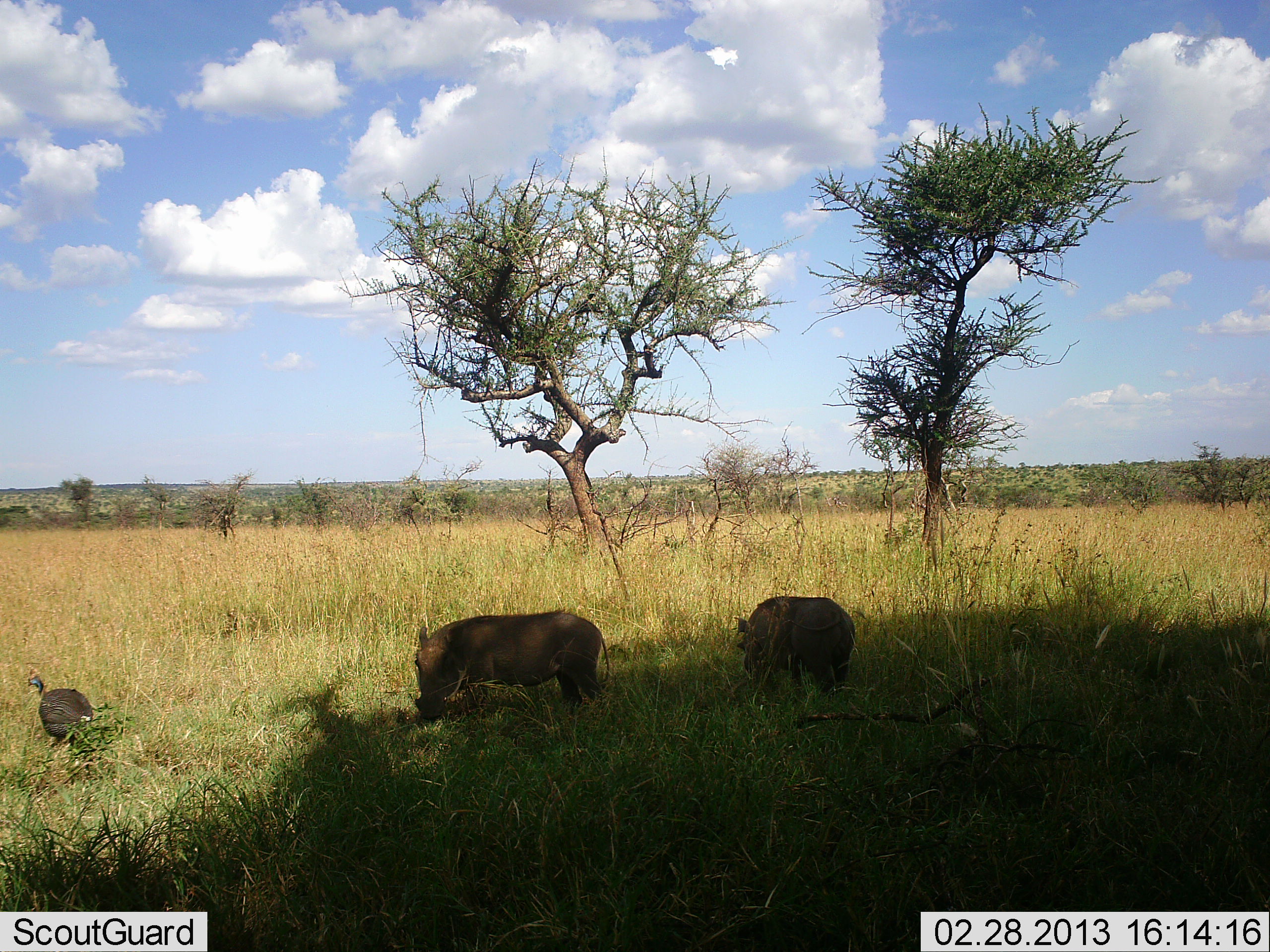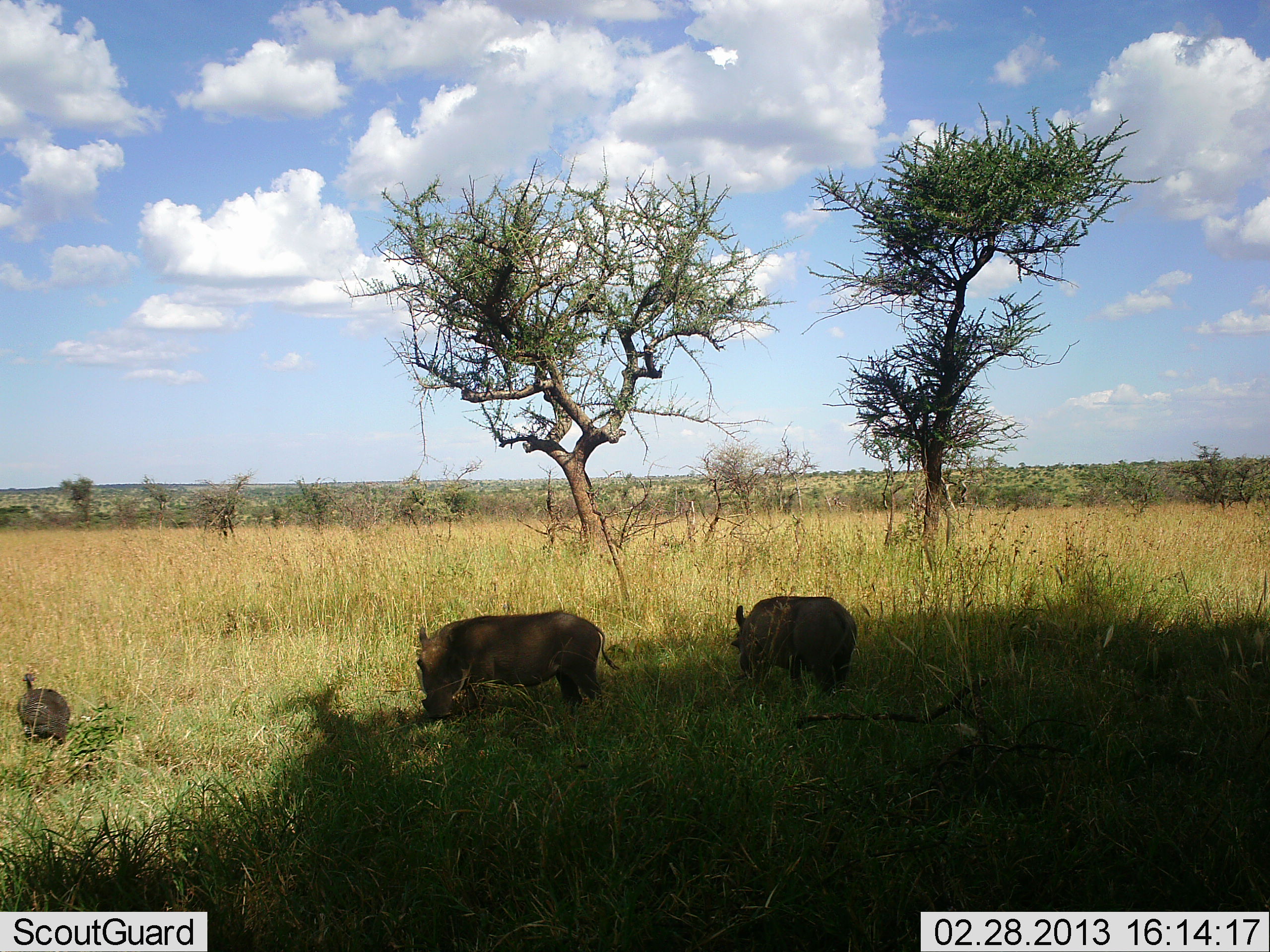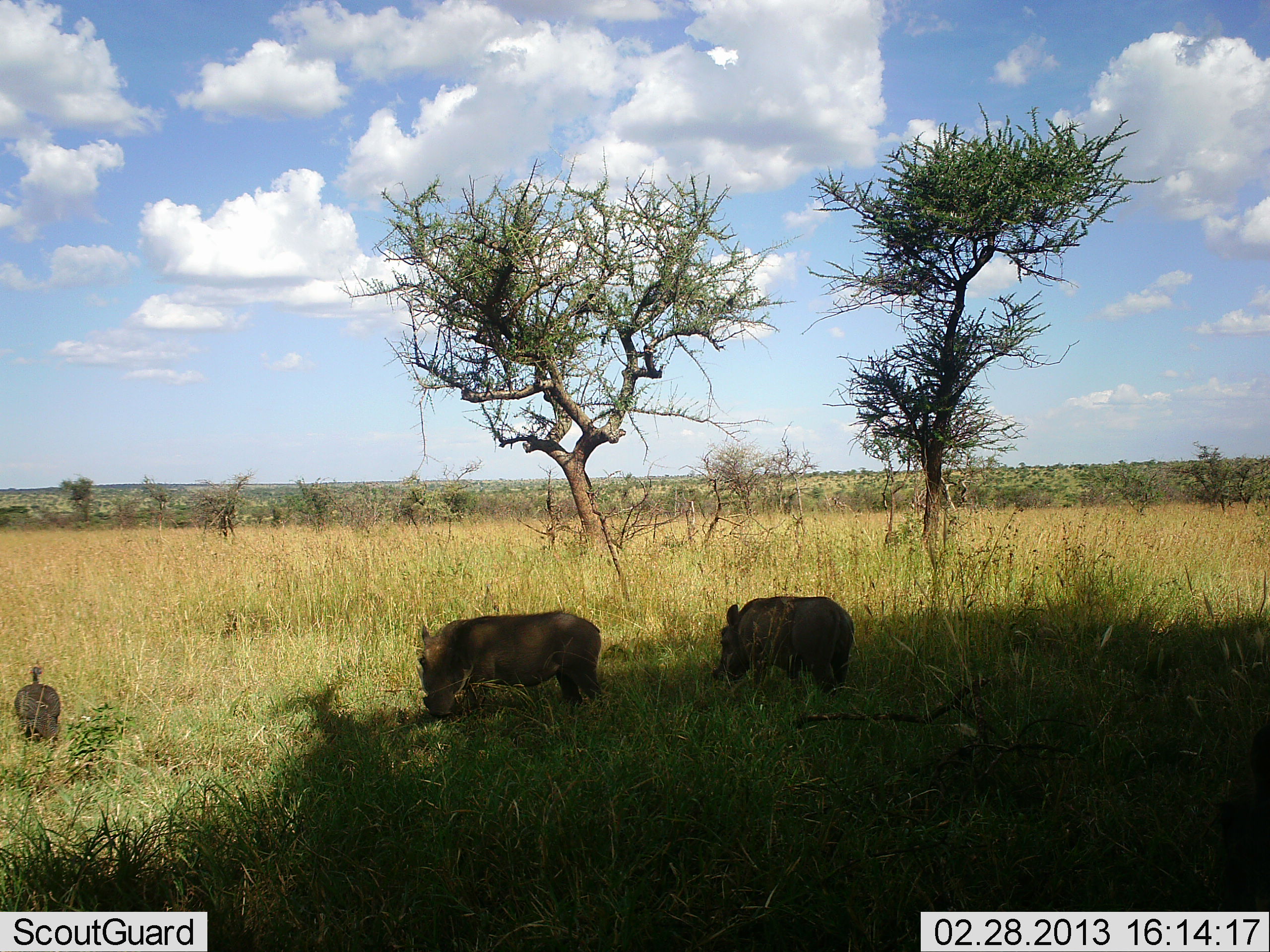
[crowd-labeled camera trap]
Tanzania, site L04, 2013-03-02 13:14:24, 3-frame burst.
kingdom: Animalia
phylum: Chordata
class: Aves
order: Galliformes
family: Numididae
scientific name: Numididae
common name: guinea fowl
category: guineafowl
Guineafowl (guinea fowl) (Numididae), count 1. Behavior (volunteer vote fractions): standing 28%, resting 0%, moving 67%, interacting 0%. Young present (vote fraction): 0%. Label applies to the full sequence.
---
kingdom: Animalia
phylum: Chordata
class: Mammalia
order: Artiodactyla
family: Suidae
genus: Phacochoerus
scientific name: Phacochoerus africanus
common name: warthog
Warthog (Phacochoerus africanus), count 2. Behavior (volunteer vote fractions): standing 36%, resting 2%, moving 4%, interacting 0%. Young present (vote fraction): 11%. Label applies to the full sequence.